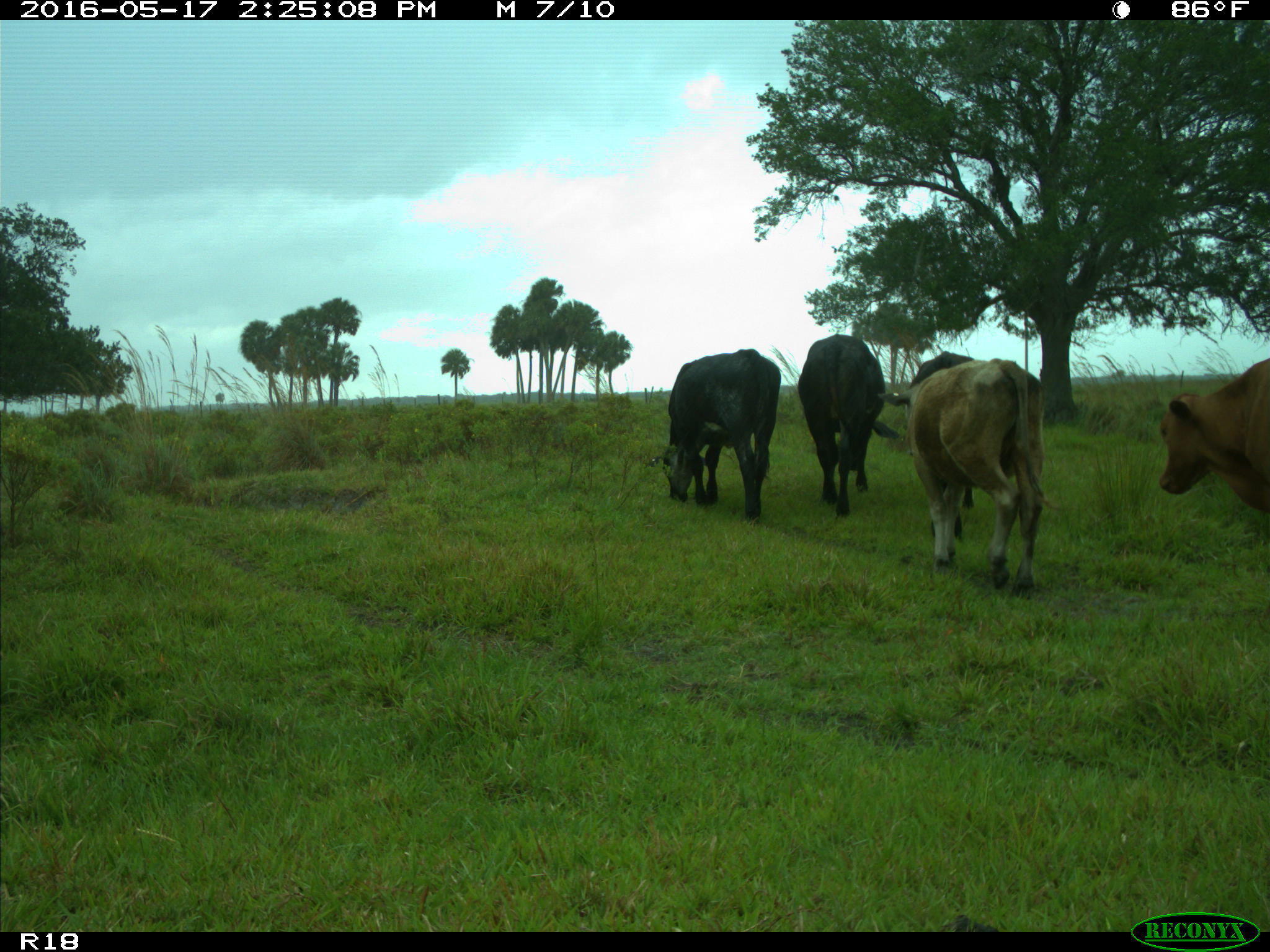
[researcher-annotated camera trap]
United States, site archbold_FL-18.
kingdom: Animalia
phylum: Chordata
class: Mammalia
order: Artiodactyla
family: Bovidae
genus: Bos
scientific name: Bos taurus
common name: domestic cow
Bos taurus (domestic cow).